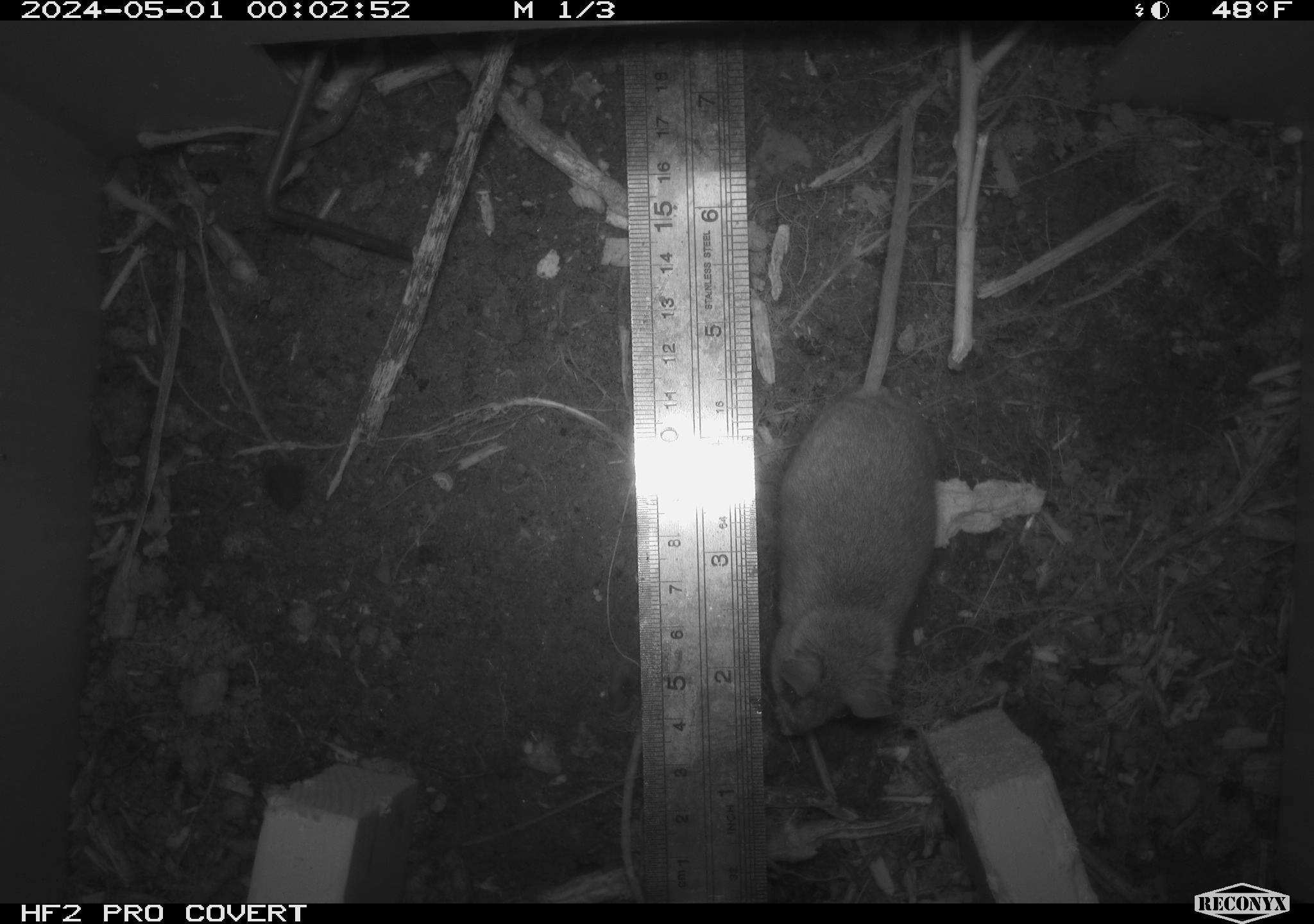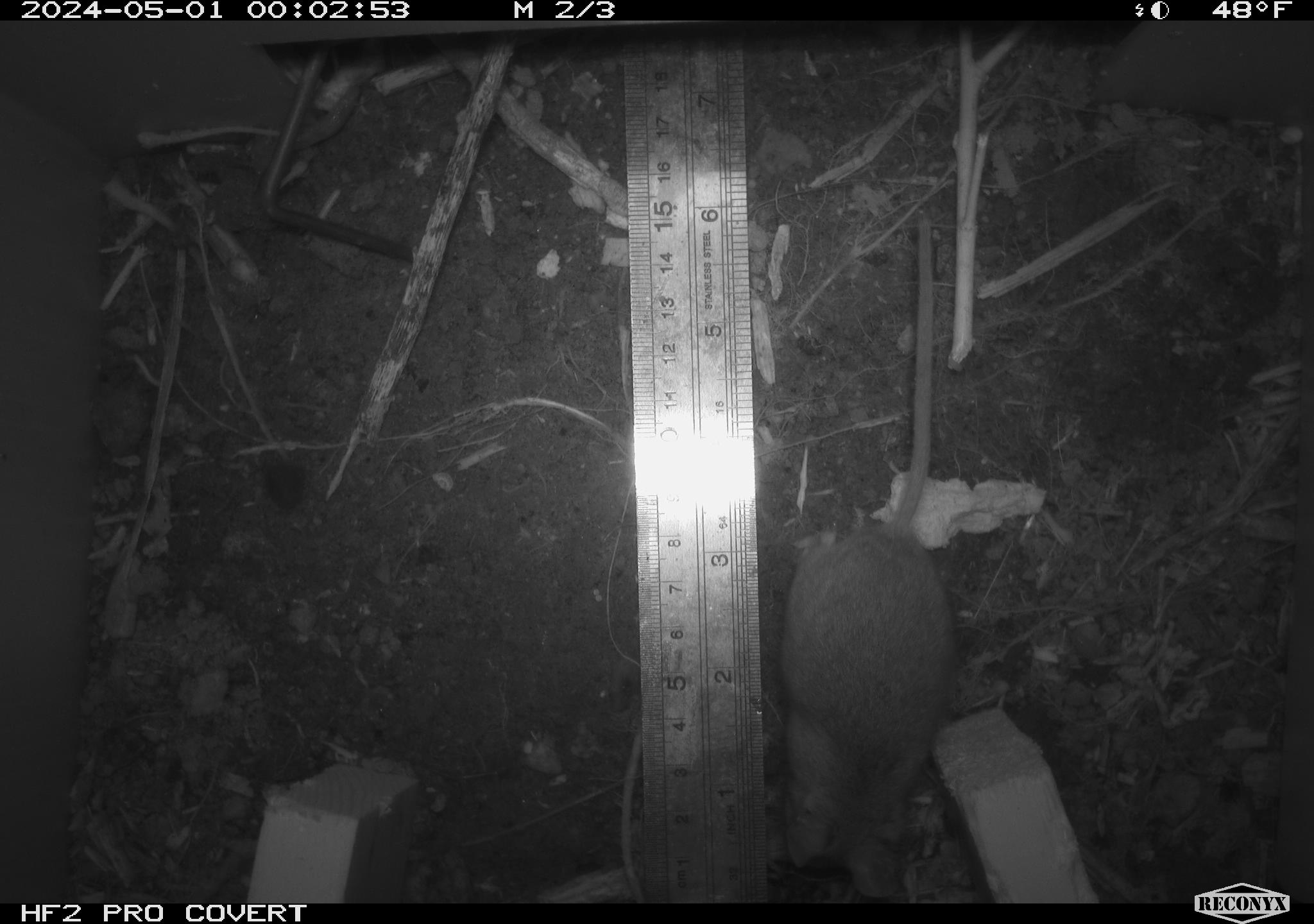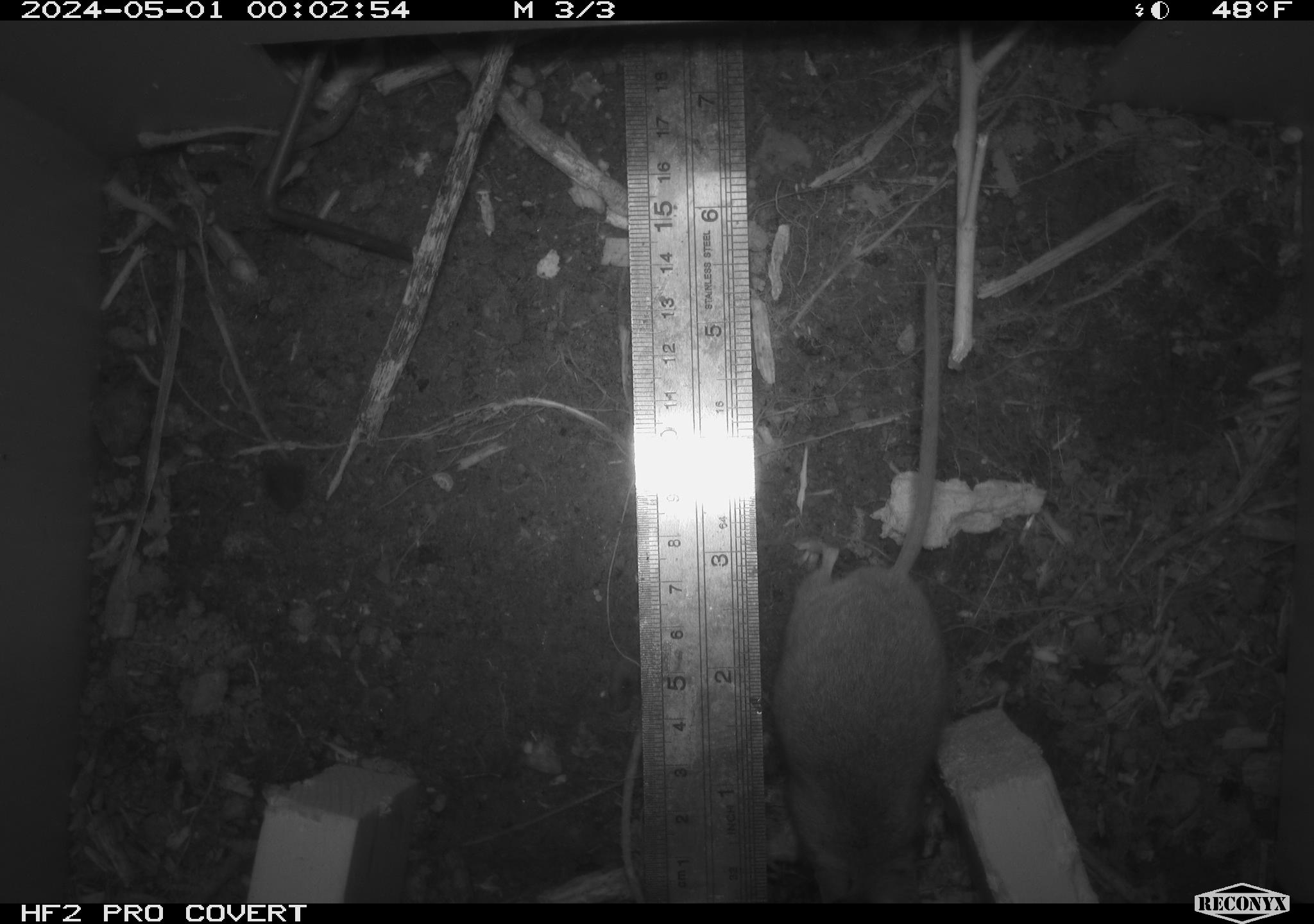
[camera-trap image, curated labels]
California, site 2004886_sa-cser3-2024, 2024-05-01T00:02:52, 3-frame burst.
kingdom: Animalia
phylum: Chordata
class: Mammalia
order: Rodentia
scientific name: Rodentia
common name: rodent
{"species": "rodent (Rodentia)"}